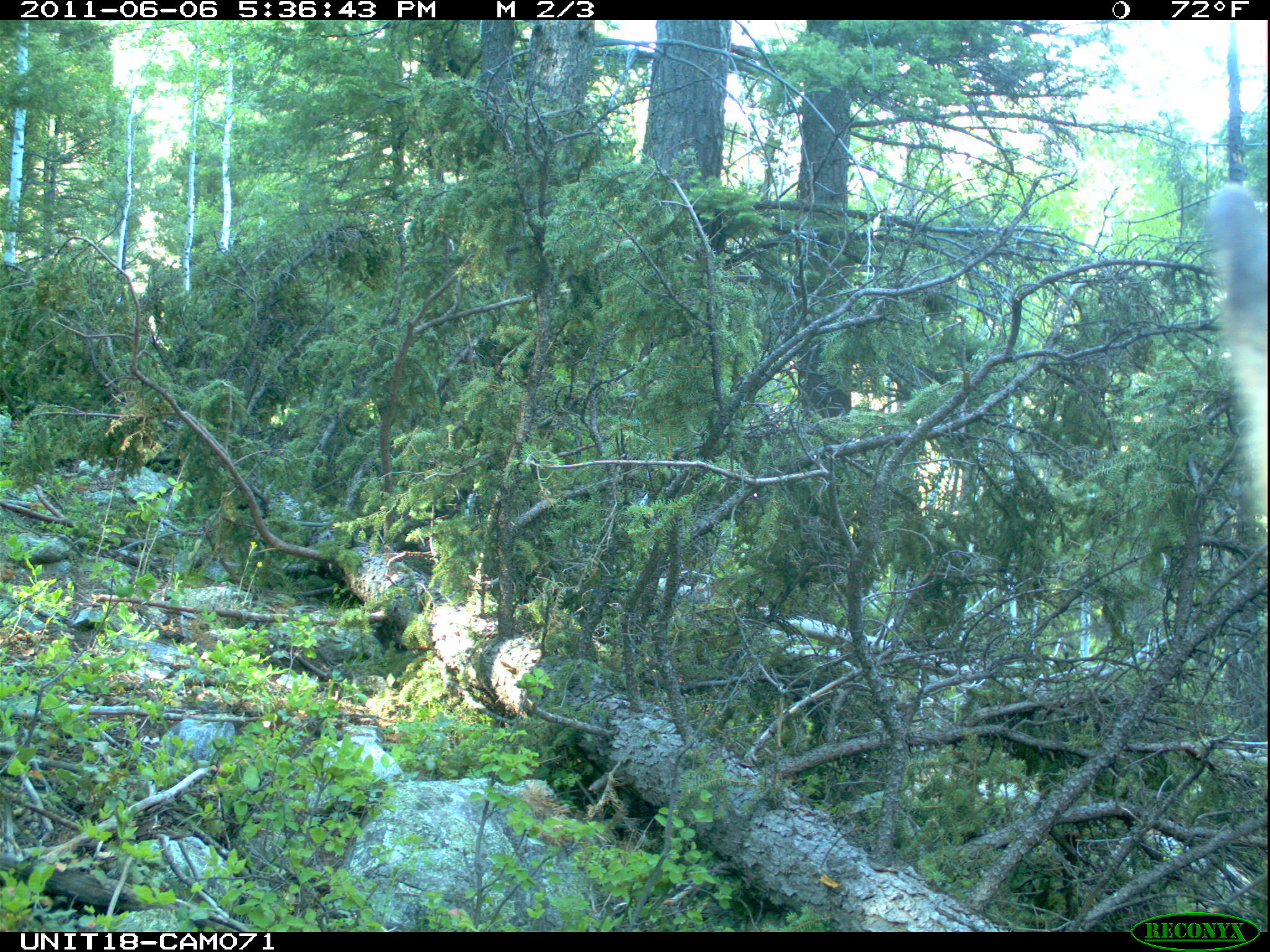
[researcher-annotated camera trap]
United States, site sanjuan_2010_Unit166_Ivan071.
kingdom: Animalia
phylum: Chordata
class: Mammalia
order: Artiodactyla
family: Cervidae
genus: Cervus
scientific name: Cervus elaphus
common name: red deer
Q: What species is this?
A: Cervus elaphus (red deer).